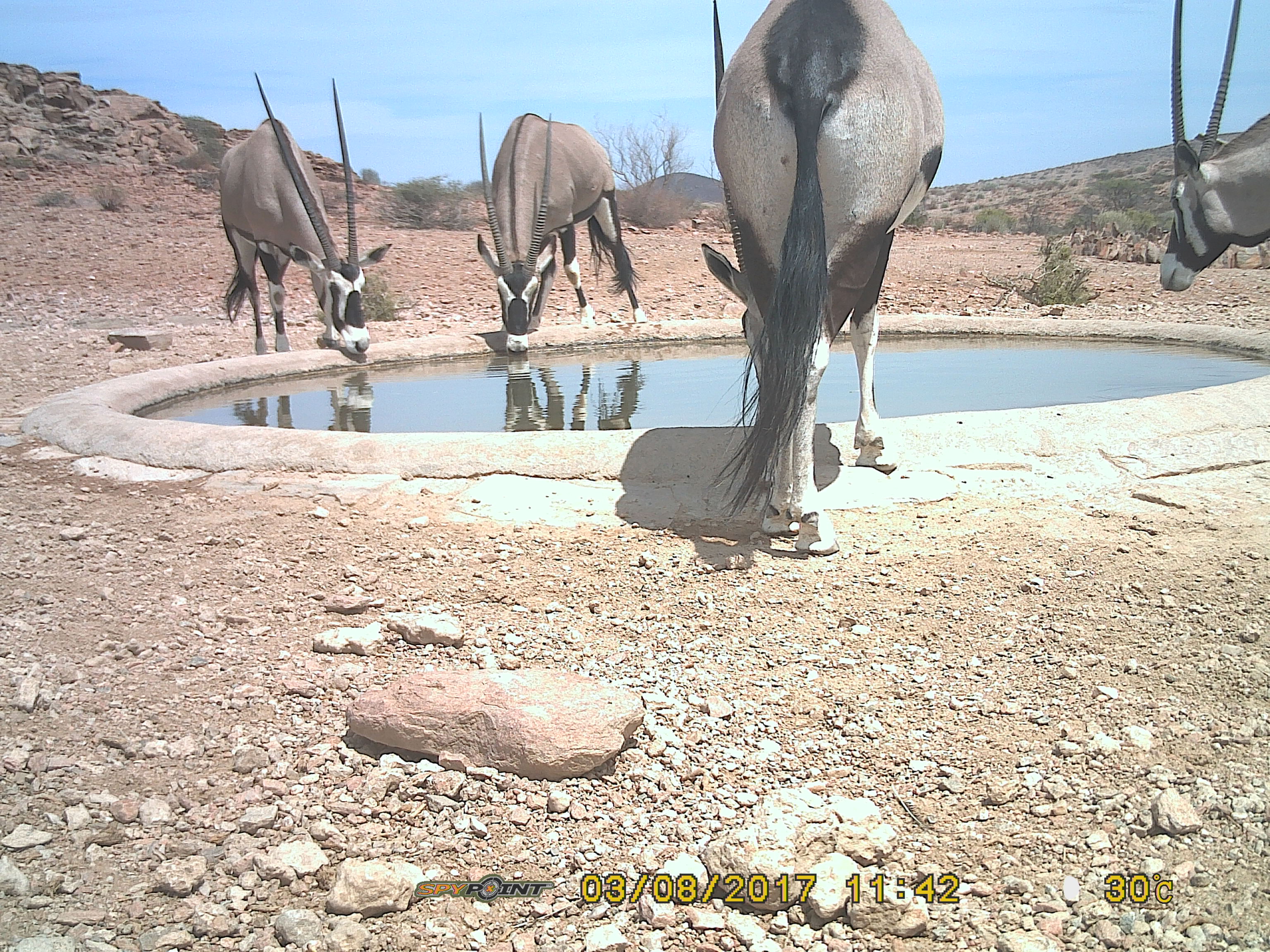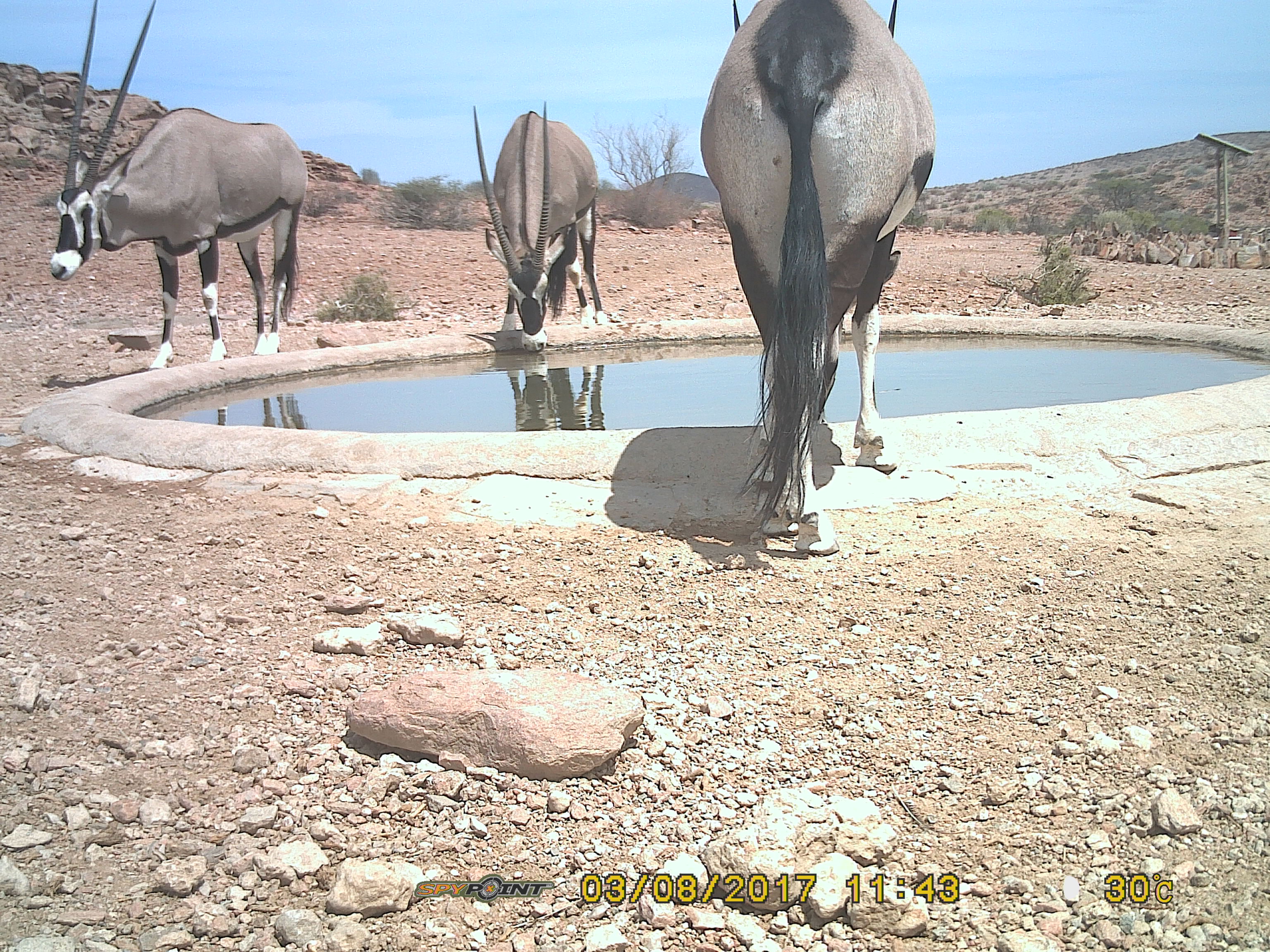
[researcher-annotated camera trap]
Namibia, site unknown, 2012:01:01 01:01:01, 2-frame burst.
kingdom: Animalia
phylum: Chordata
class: Mammalia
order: Artiodactyla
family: Bovidae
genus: Oryx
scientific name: Oryx gazella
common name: gemsbok